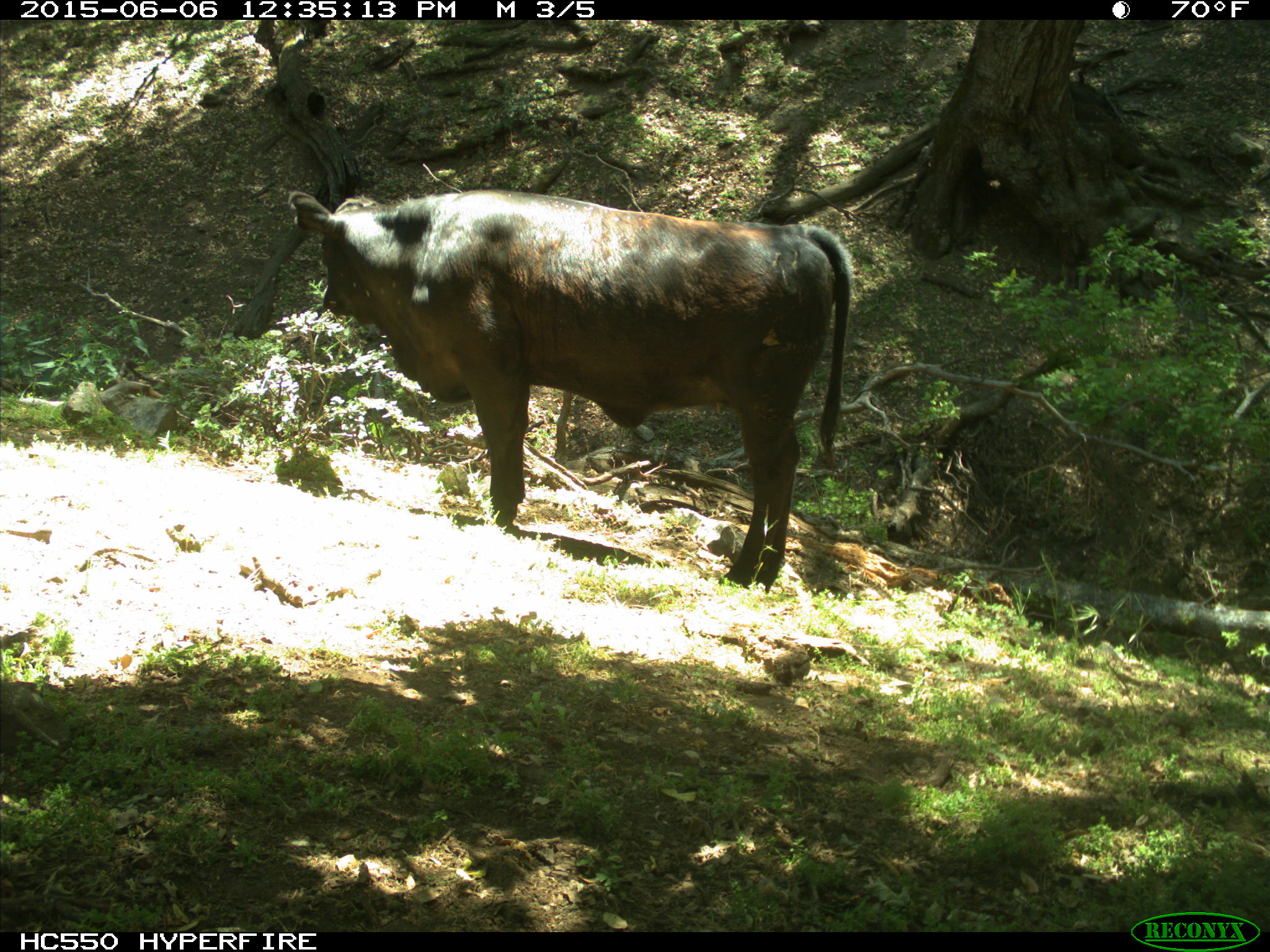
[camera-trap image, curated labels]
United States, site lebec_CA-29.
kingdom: Animalia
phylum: Chordata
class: Mammalia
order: Artiodactyla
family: Bovidae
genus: Bos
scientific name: Bos taurus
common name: domestic cow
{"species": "Bos taurus (domestic cow)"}